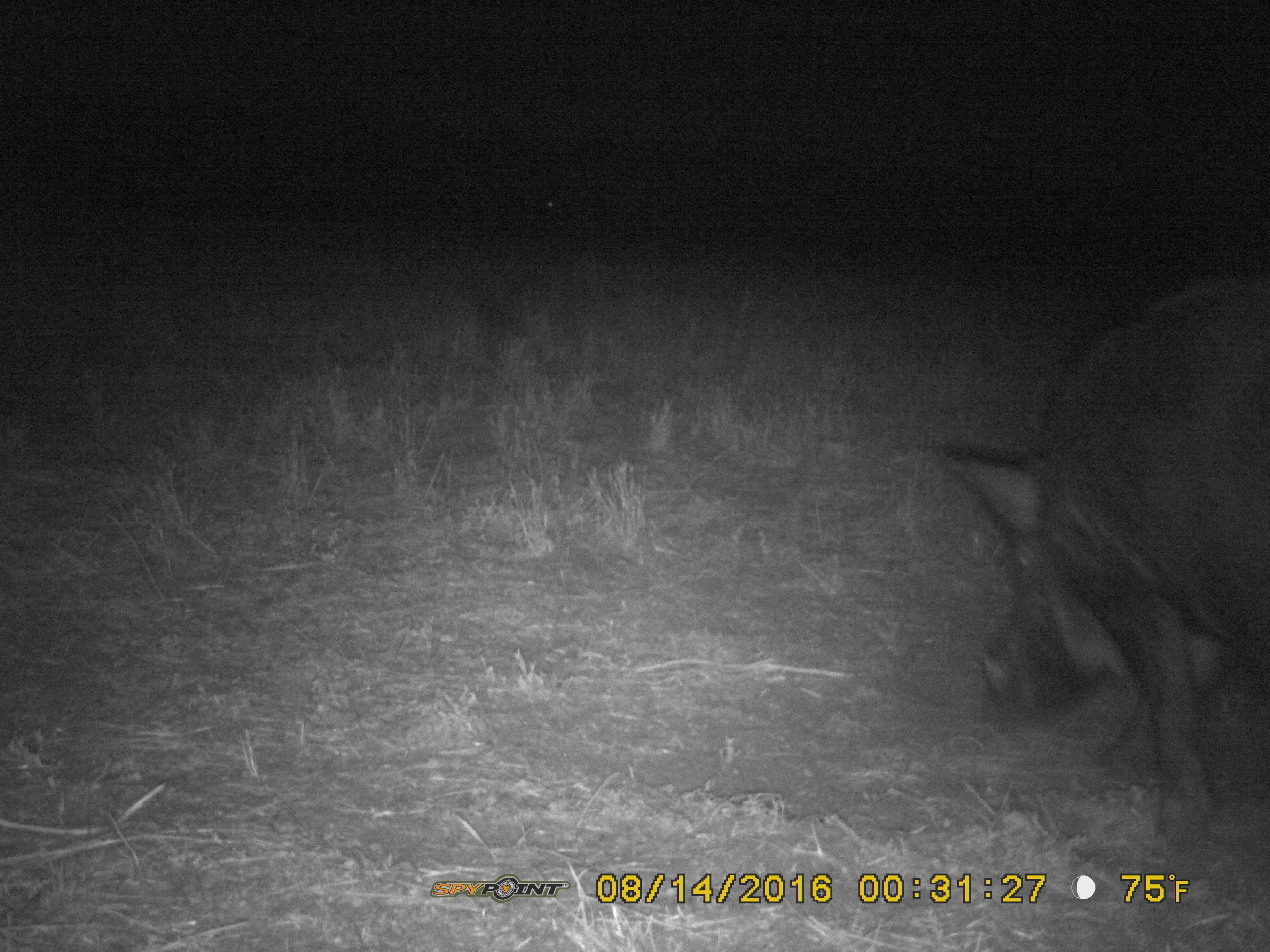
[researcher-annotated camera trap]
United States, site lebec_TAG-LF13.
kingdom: Animalia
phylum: Chordata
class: Mammalia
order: Artiodactyla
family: Suidae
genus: Sus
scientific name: Sus scrofa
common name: wild boar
Sus scrofa (wild boar).